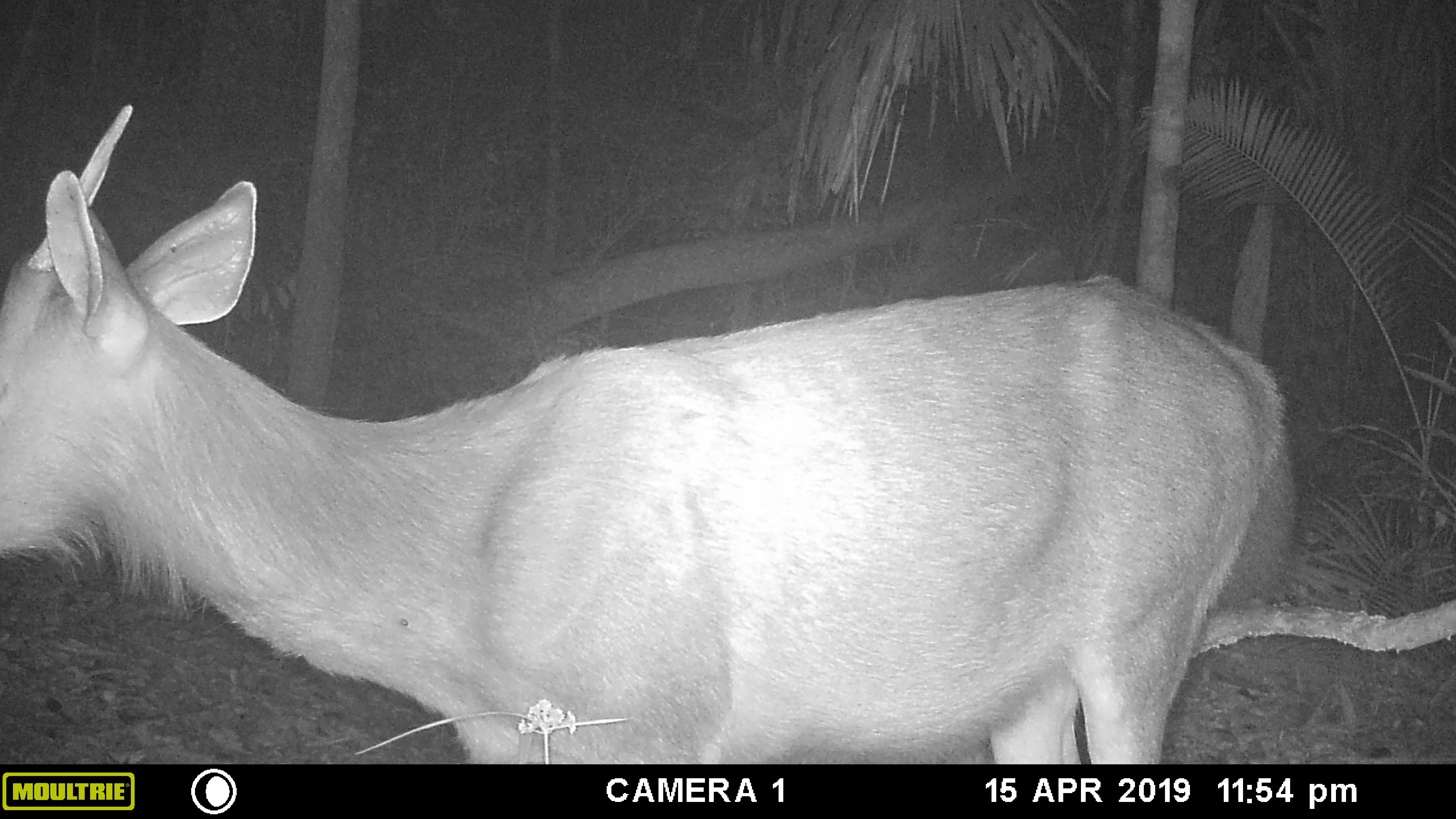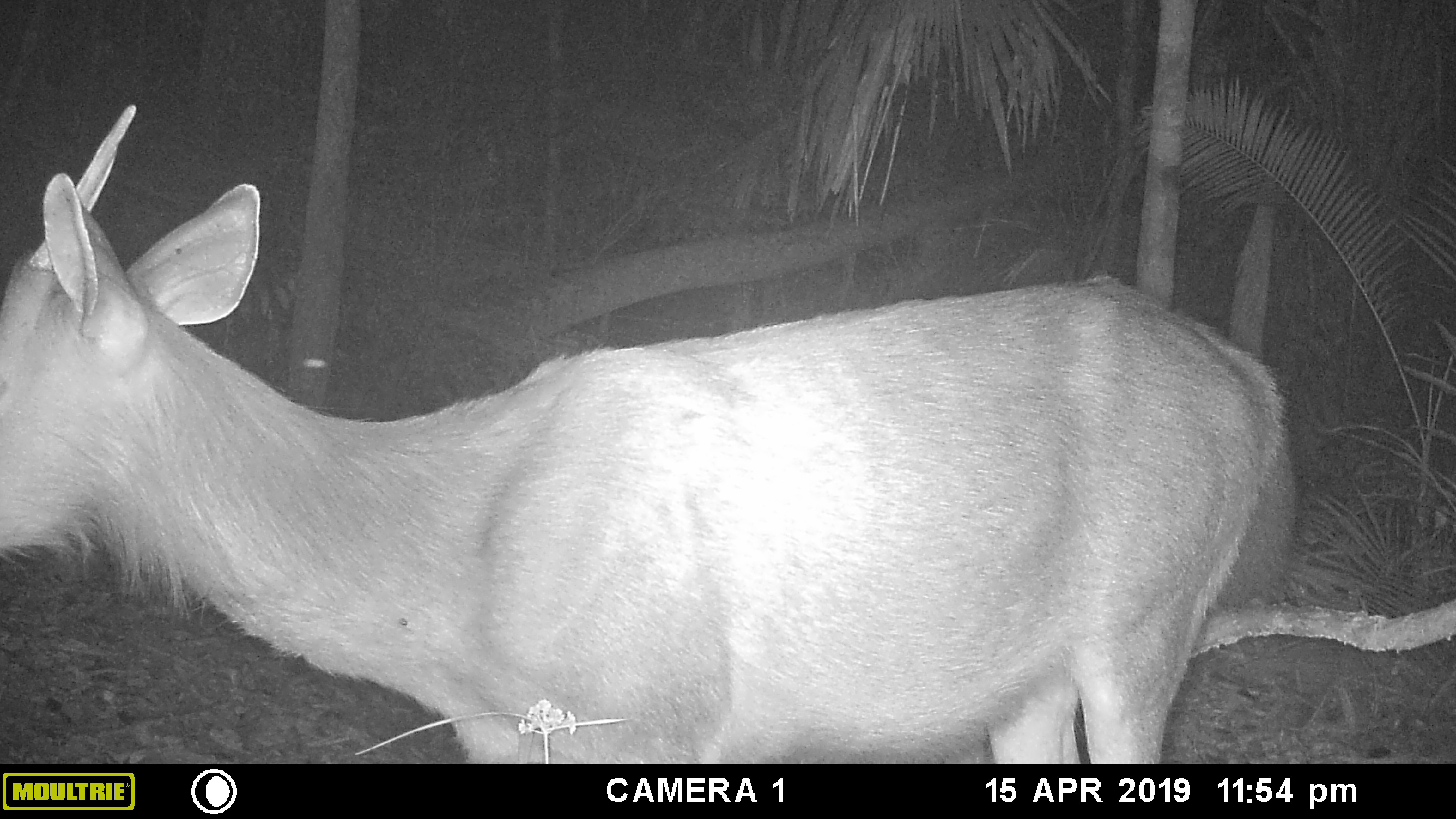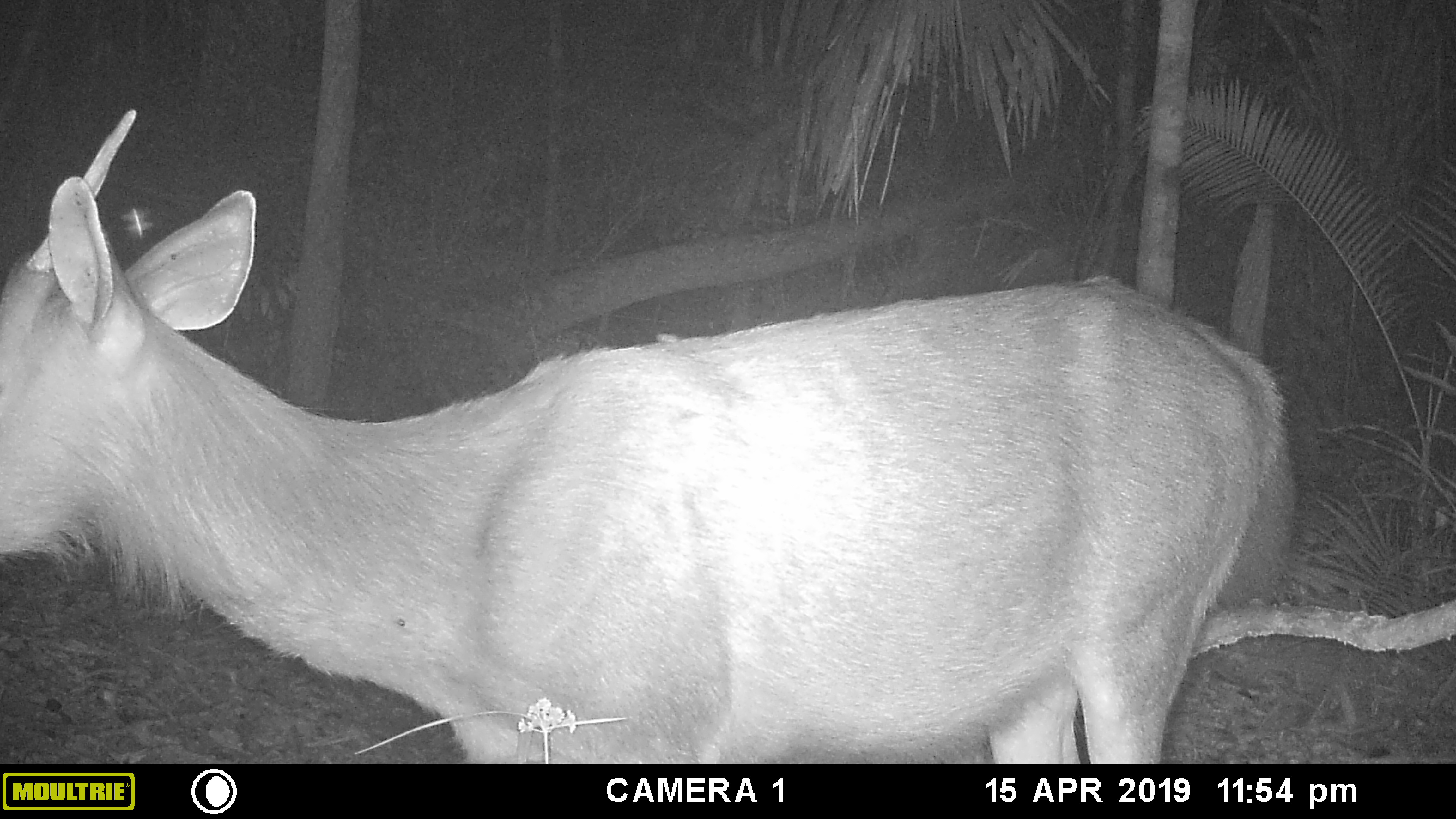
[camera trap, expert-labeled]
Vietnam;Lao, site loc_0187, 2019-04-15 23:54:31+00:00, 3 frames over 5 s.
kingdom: Animalia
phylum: Chordata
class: Mammalia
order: Artiodactyla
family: Cervidae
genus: Rusa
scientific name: Rusa unicolor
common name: sambar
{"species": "sambar (Rusa unicolor)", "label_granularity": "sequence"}